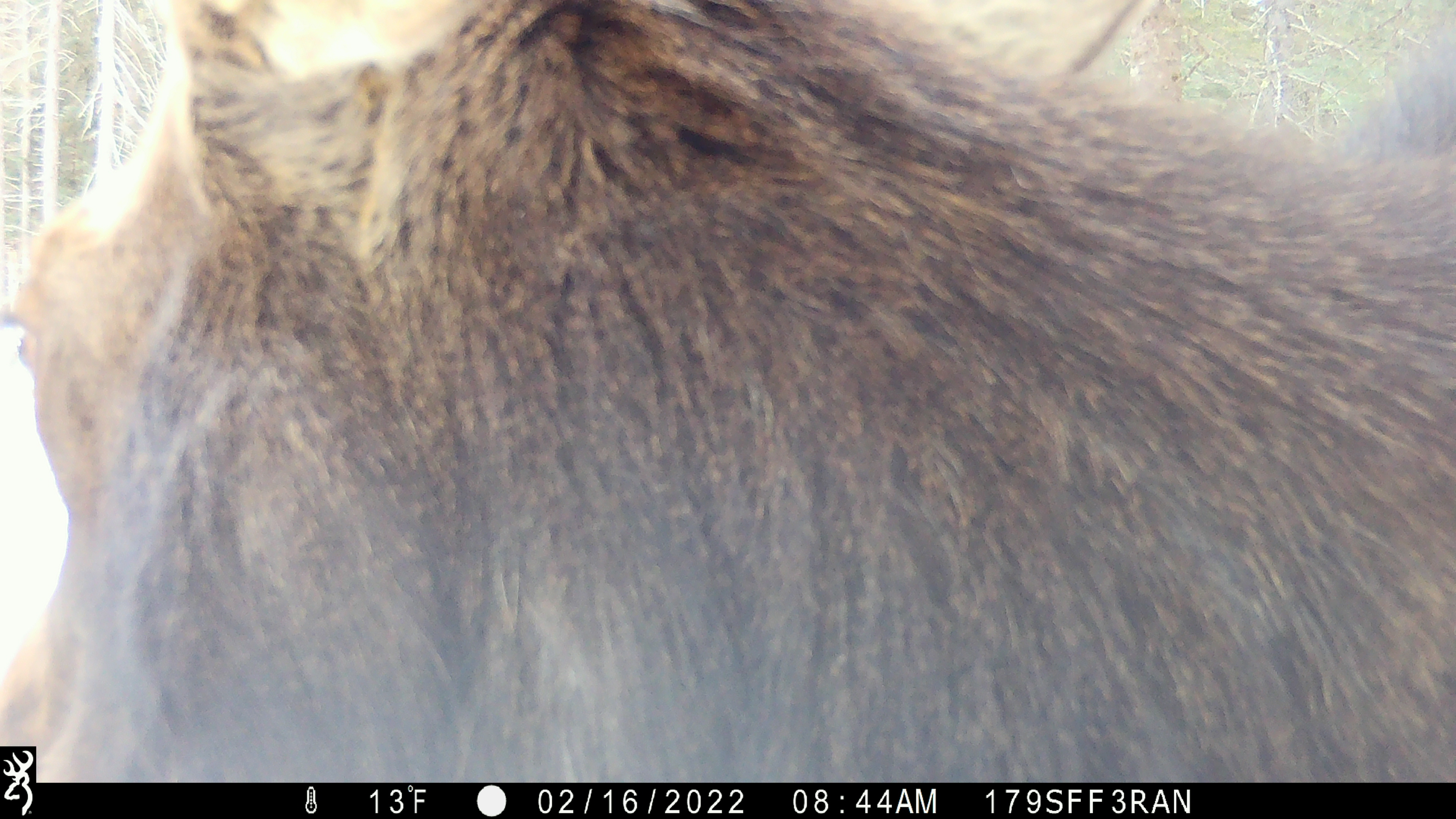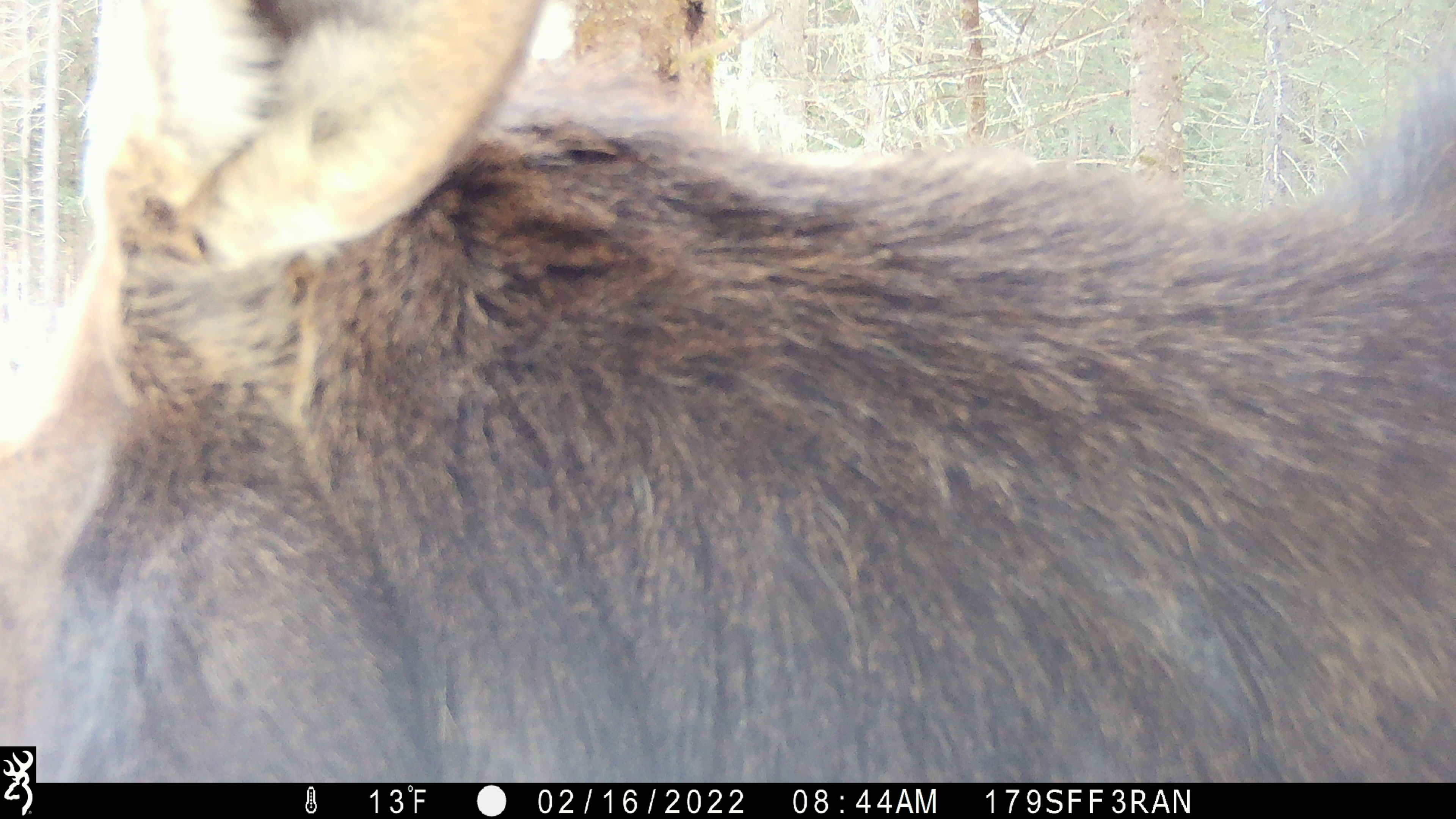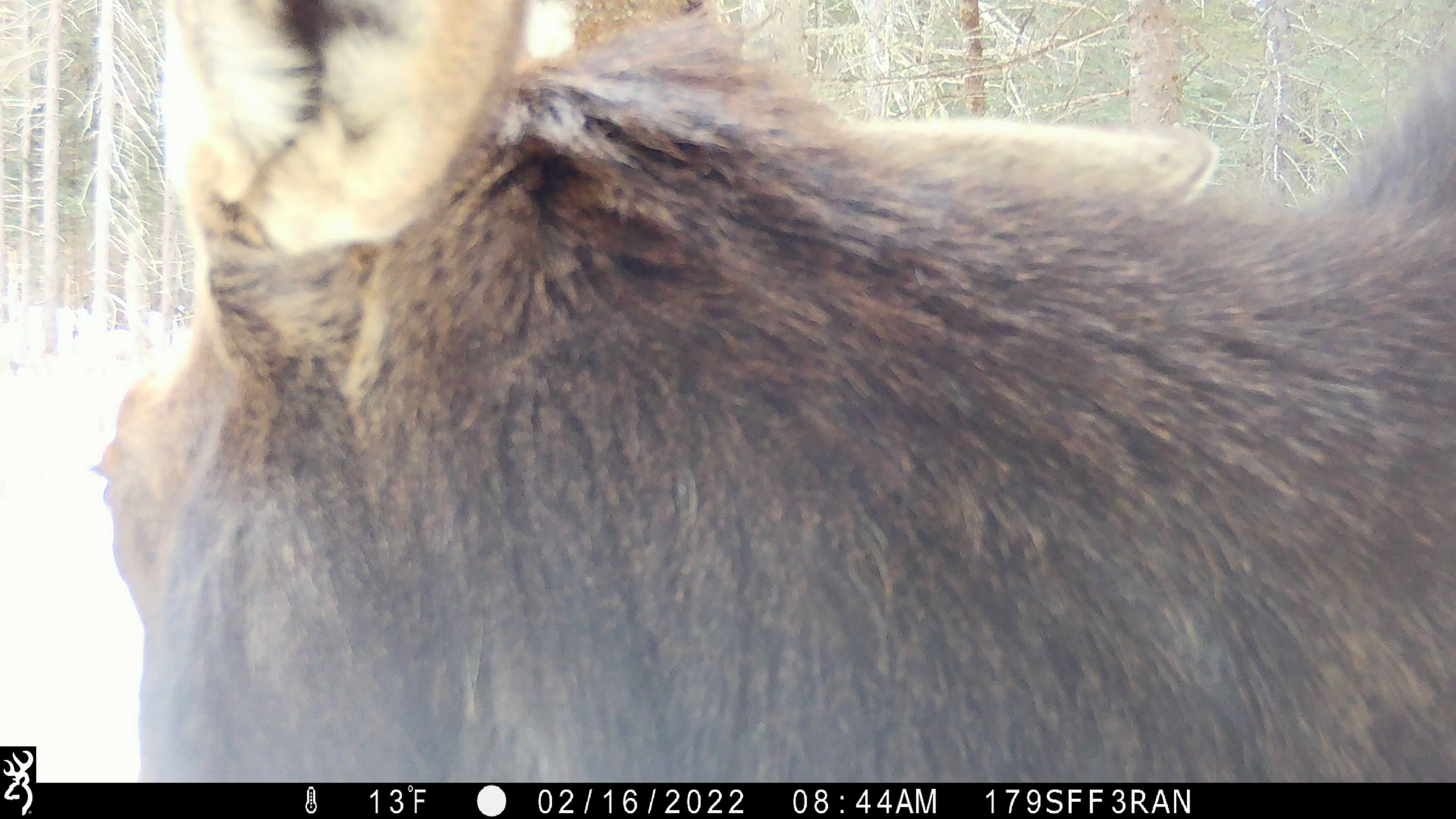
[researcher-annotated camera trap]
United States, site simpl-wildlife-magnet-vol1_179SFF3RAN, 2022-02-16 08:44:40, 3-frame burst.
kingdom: Animalia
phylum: Chordata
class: Mammalia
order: Artiodactyla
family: Cervidae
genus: Alces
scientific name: Alces alces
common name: moose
Moose (Alces alces).